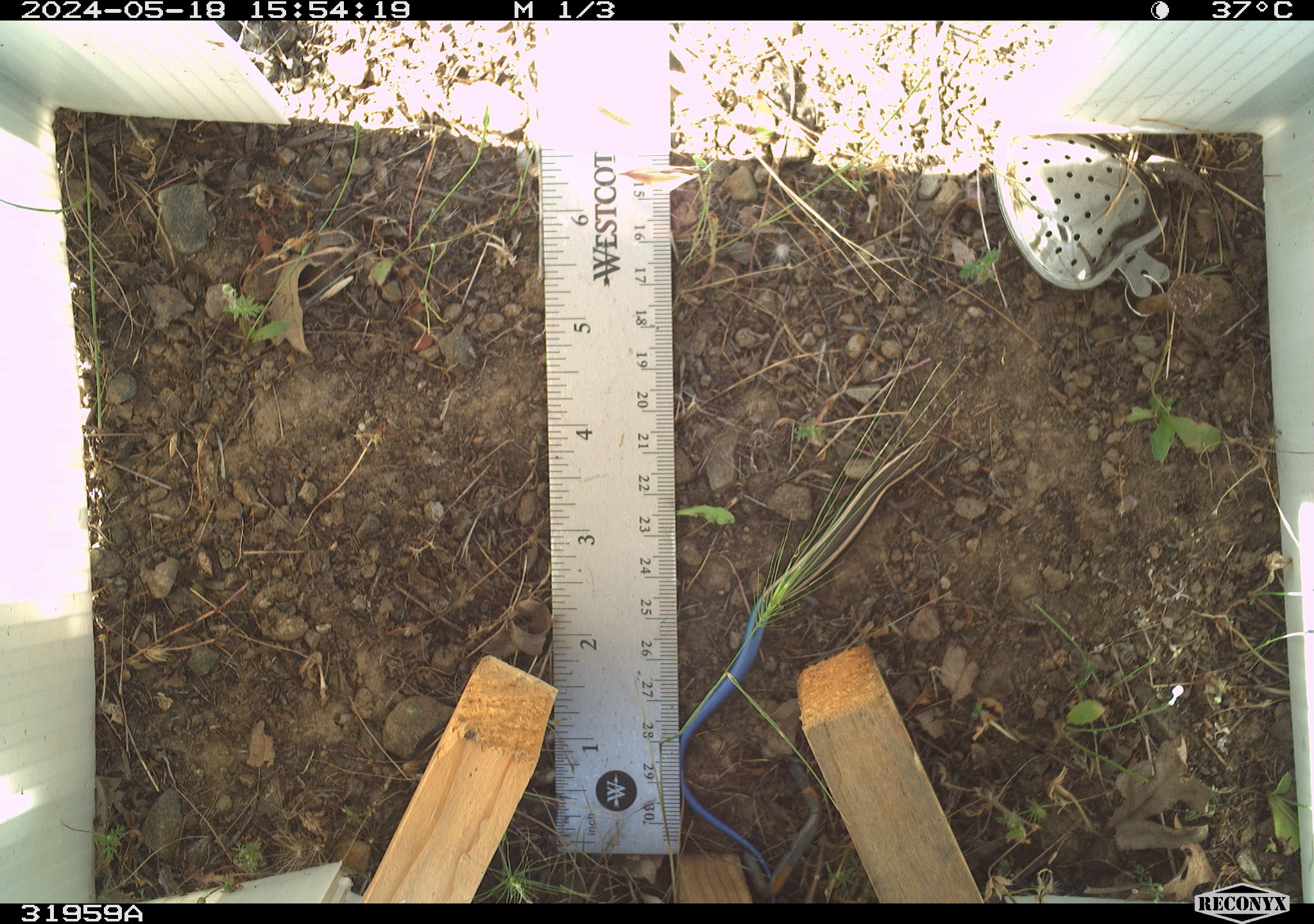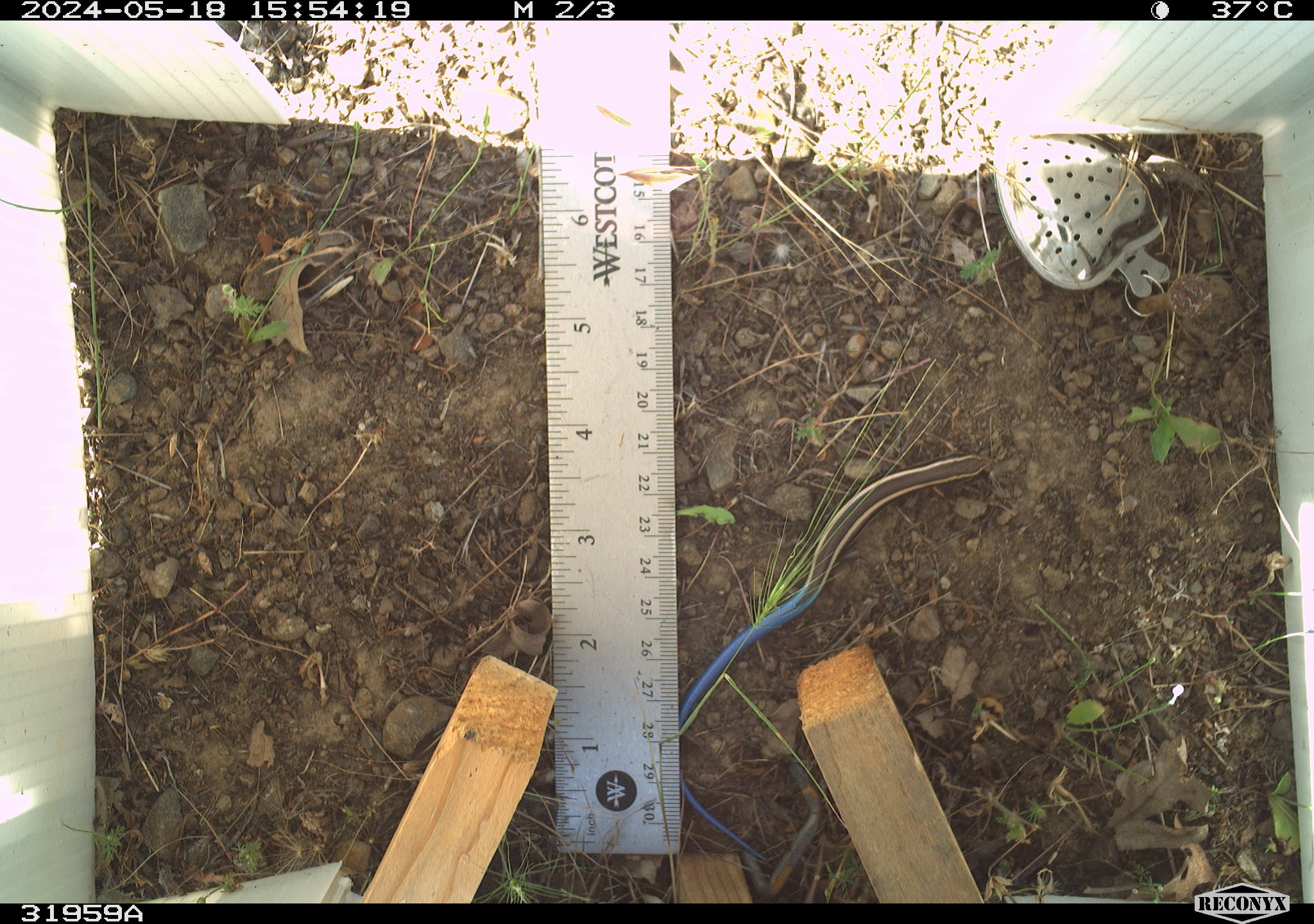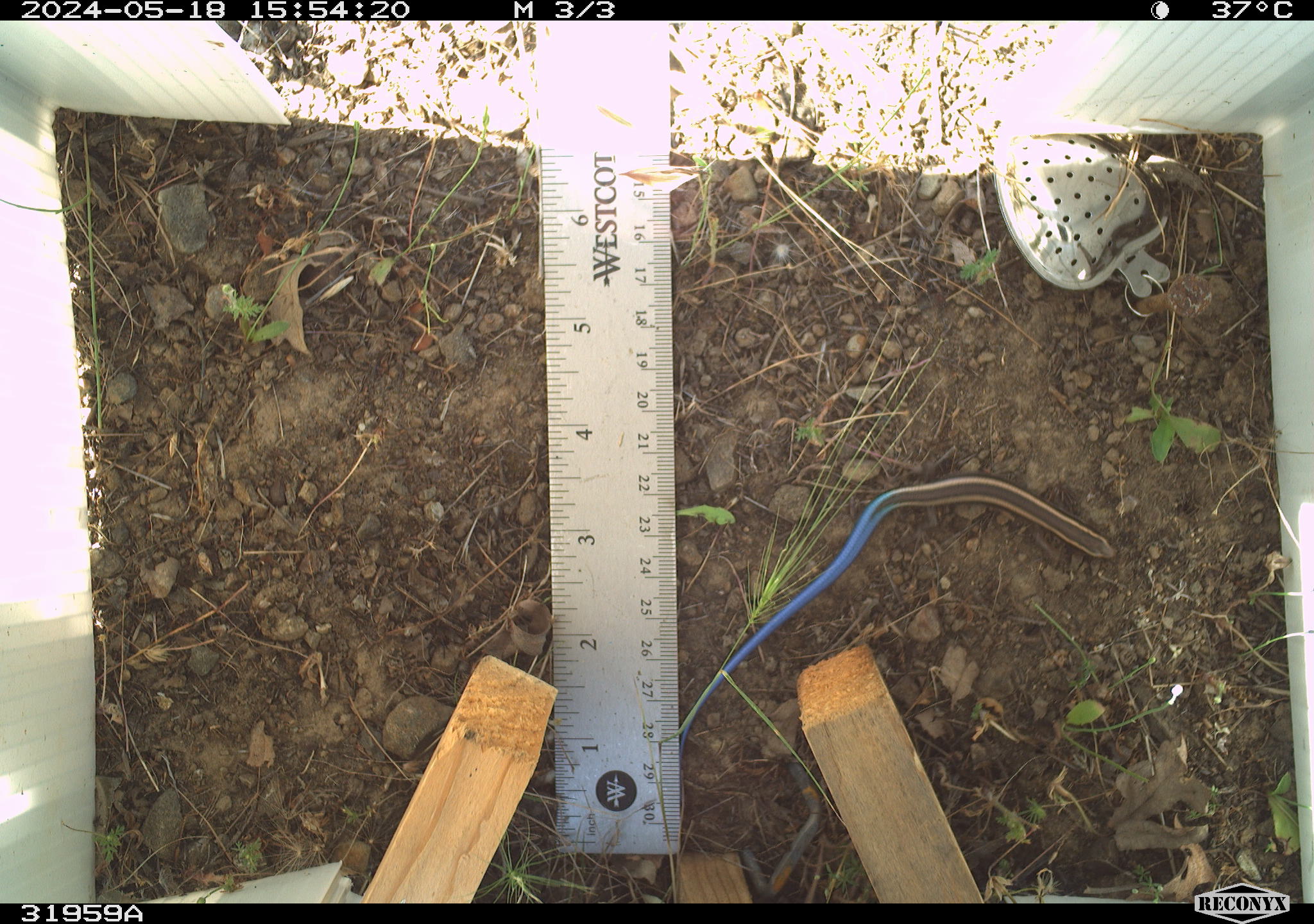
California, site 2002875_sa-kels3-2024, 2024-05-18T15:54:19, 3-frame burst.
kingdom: Animalia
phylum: Chordata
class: Reptilia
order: Squamata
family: Scincidae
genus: Plestiodon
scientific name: Plestiodon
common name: blue-tailed skinks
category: plestiodon species